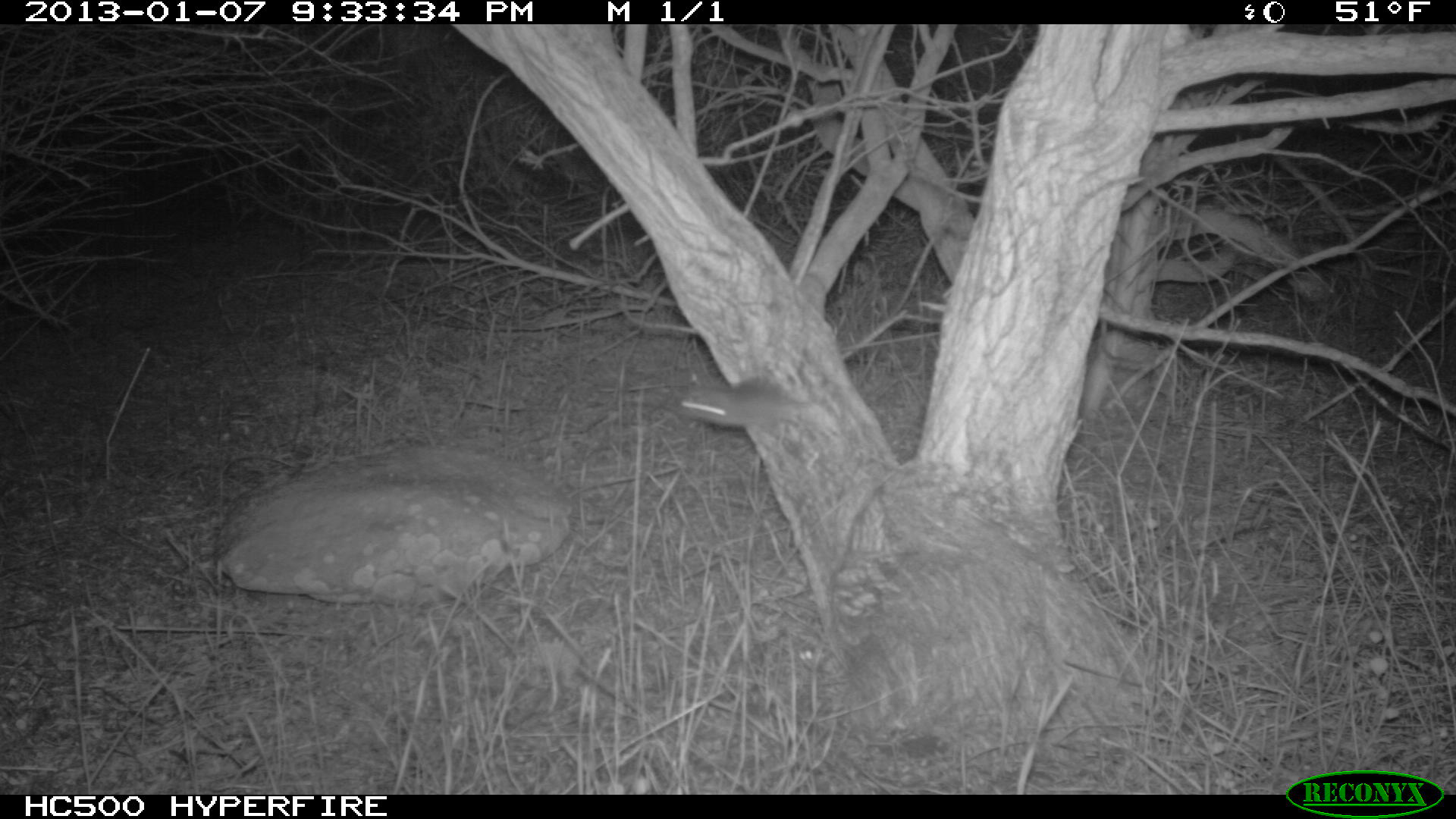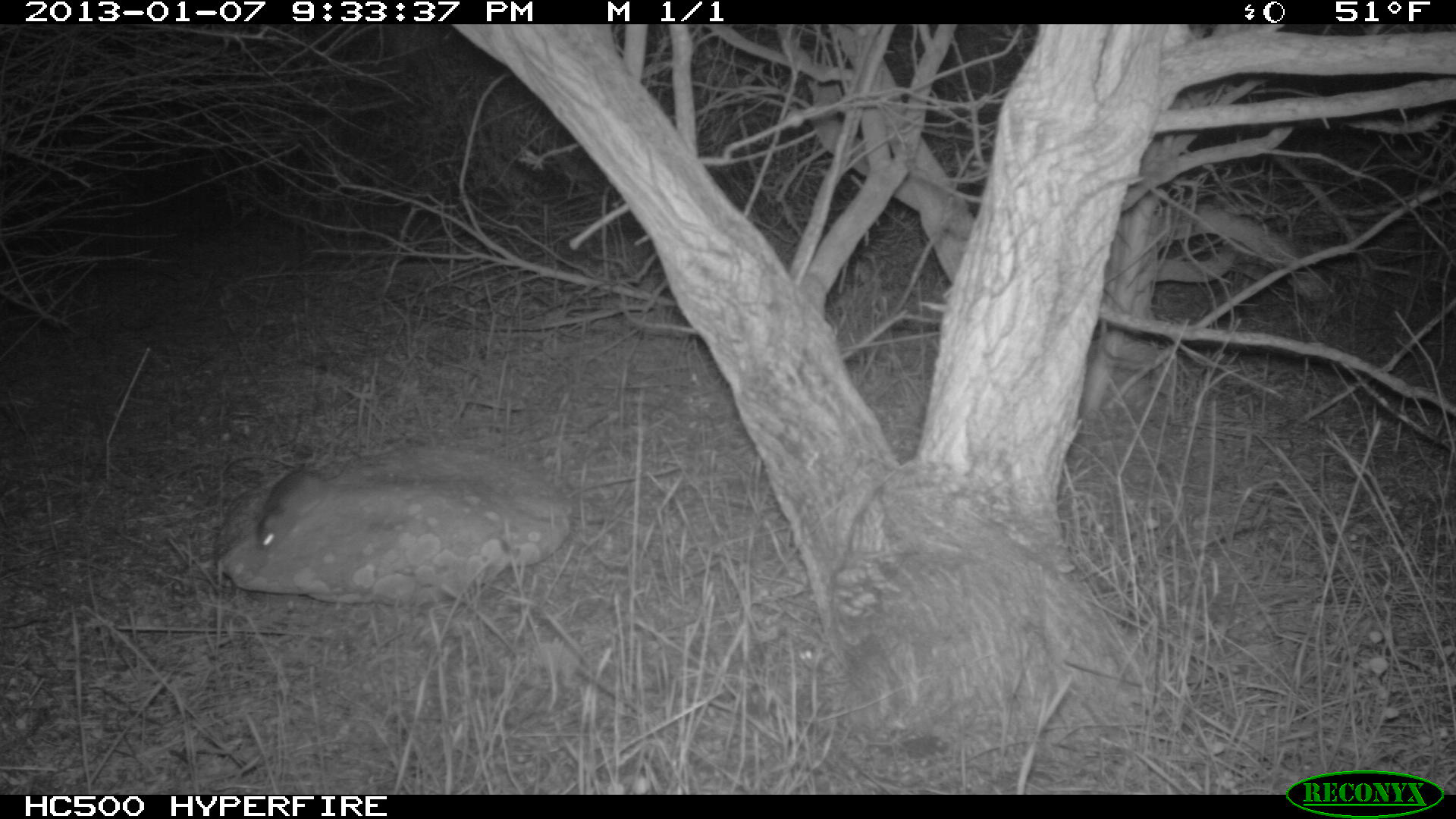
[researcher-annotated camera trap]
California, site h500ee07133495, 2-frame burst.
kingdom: Animalia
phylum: Chordata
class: Mammalia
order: Rodentia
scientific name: Rodentia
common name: rodent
Rodent (Rodentia).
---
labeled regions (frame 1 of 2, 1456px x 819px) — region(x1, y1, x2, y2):
rodent: region(664, 382, 802, 428)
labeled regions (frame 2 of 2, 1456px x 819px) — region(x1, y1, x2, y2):
rodent: region(256, 457, 353, 551)